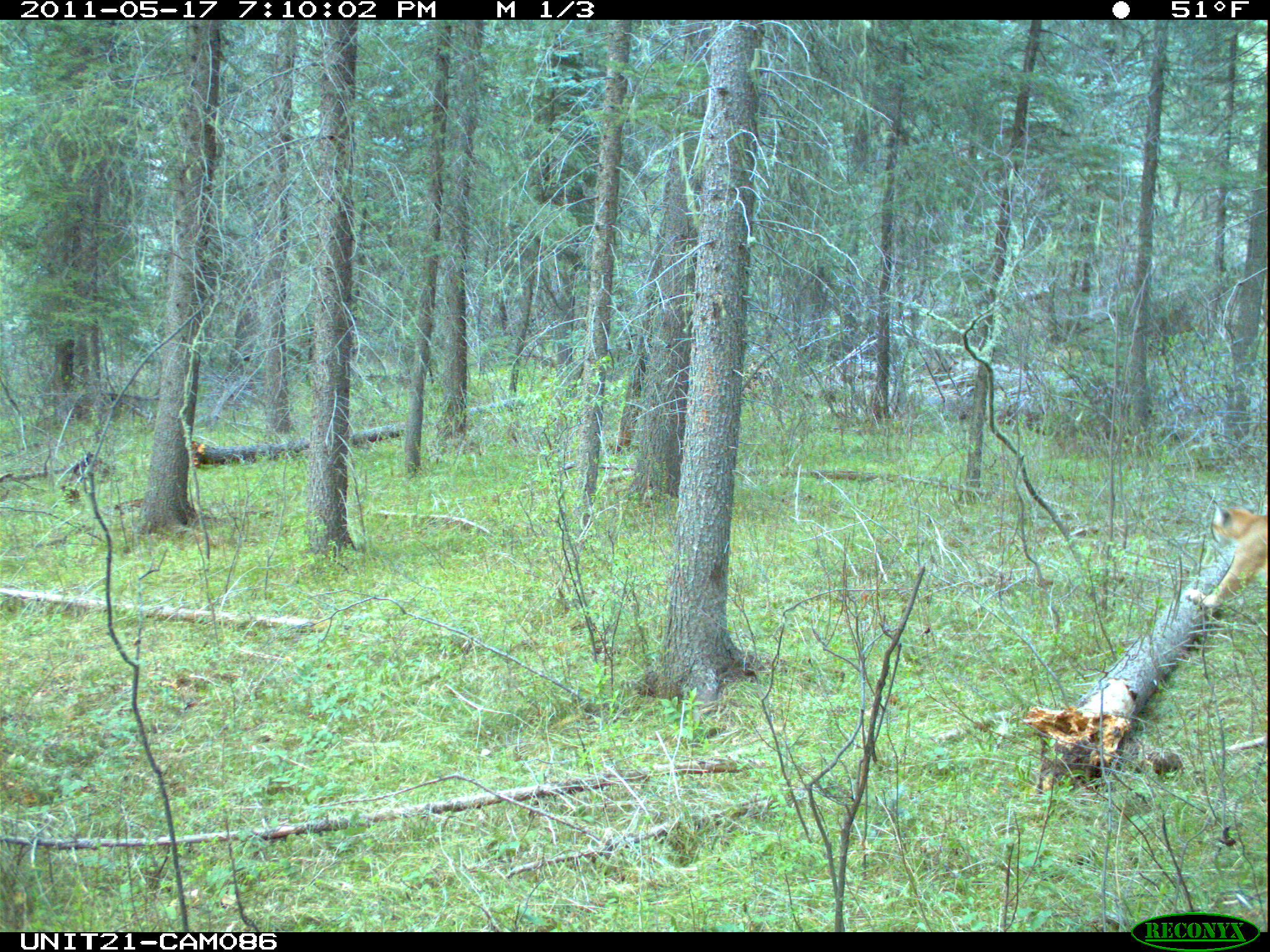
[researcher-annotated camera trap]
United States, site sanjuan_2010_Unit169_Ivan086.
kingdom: Animalia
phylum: Chordata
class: Mammalia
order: Carnivora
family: Felidae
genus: Puma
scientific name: Puma concolor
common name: mountain lion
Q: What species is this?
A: Puma concolor (mountain lion).